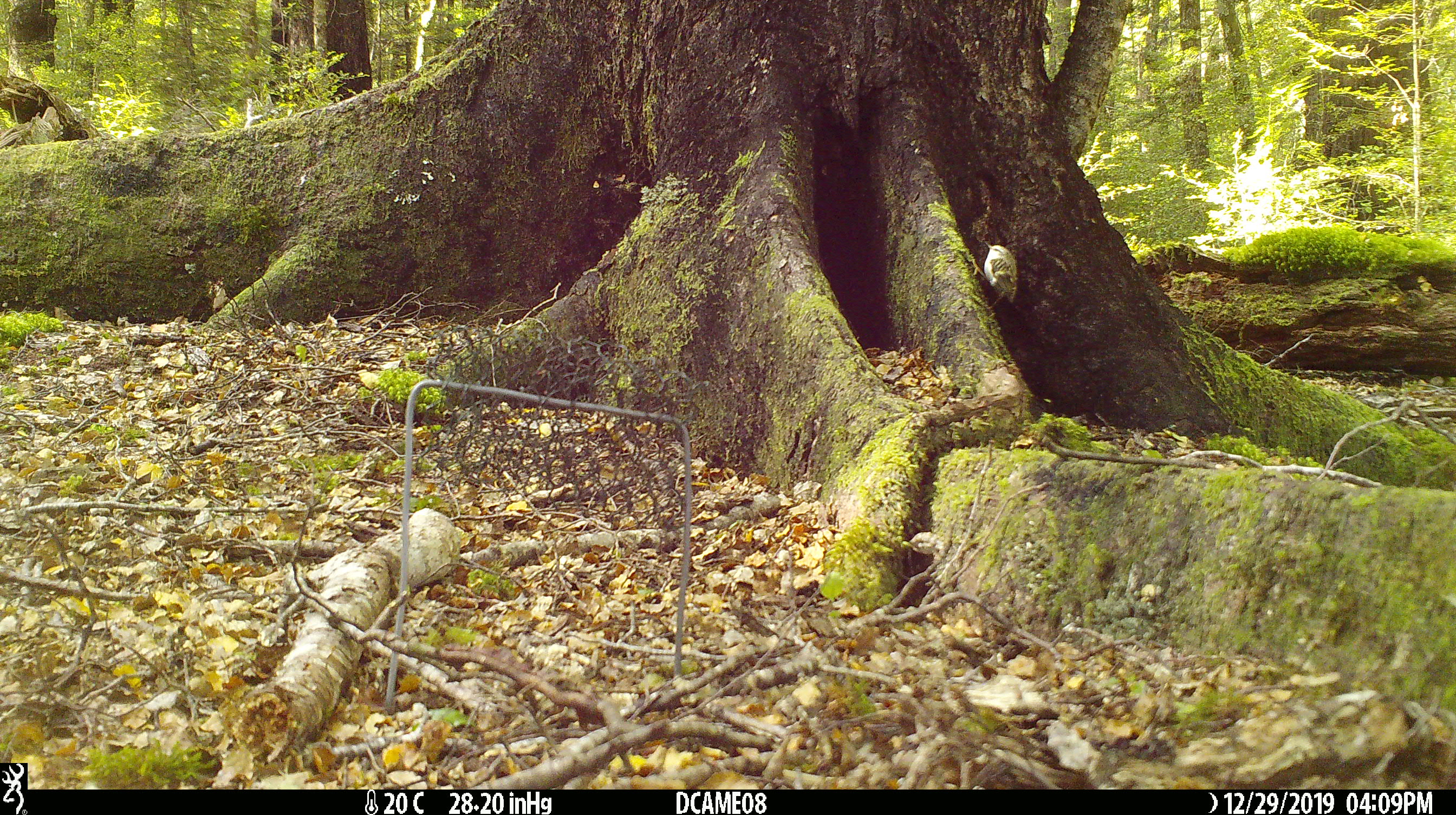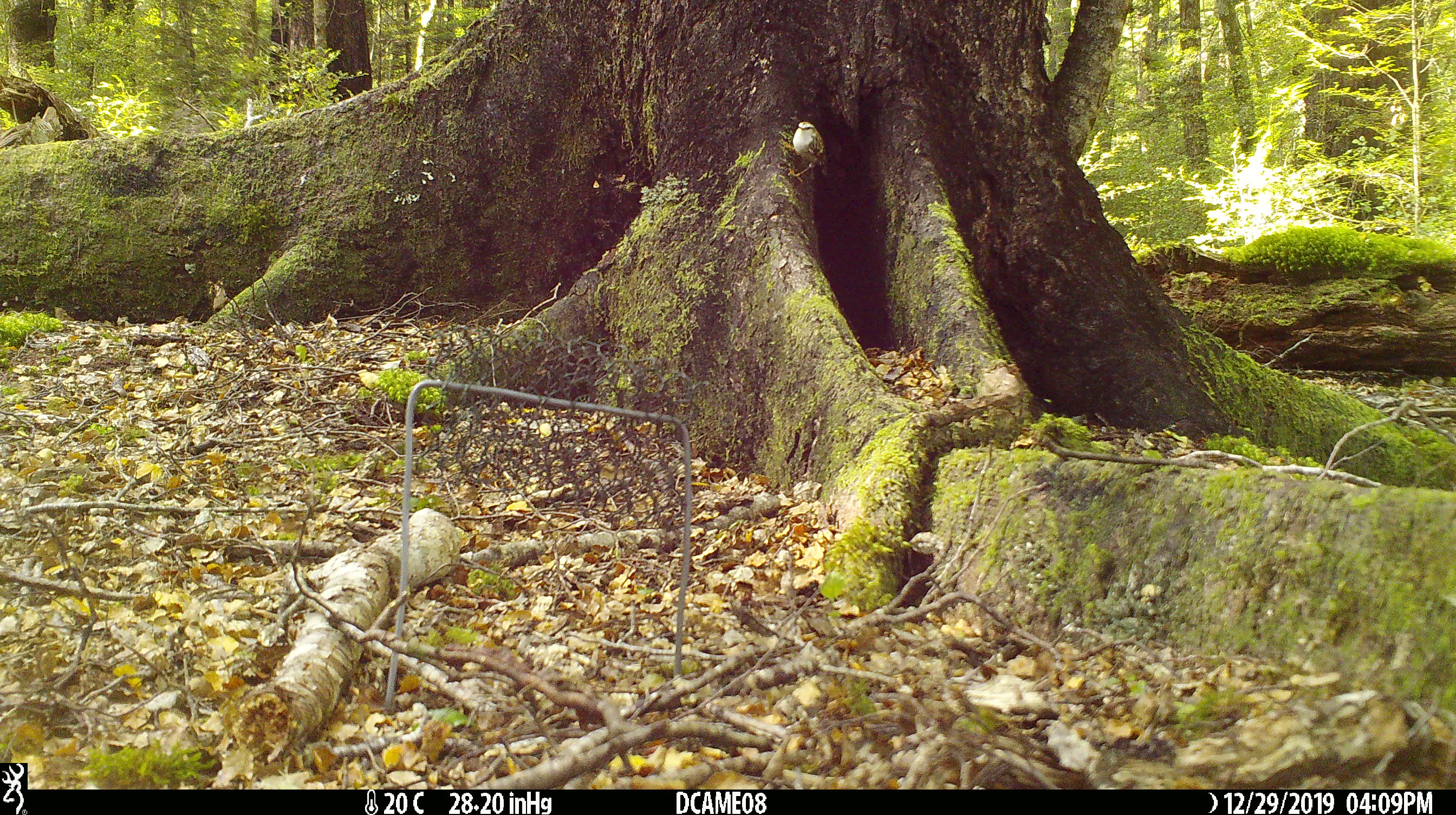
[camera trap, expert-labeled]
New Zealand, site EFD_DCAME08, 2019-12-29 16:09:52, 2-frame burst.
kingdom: Animalia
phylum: Chordata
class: Aves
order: Passeriformes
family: Acanthisittidae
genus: Acanthisitta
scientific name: Acanthisitta chloris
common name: rifleman